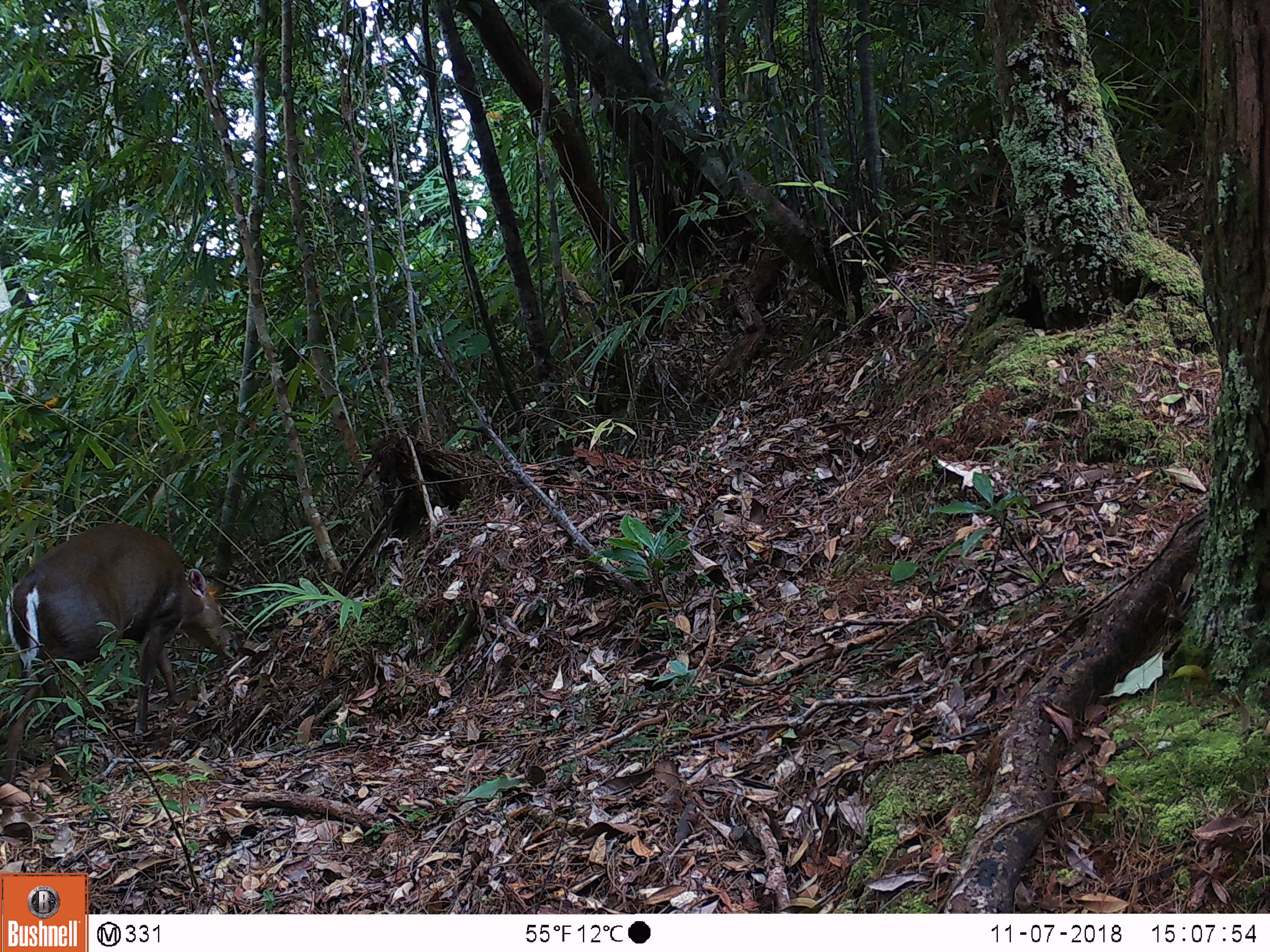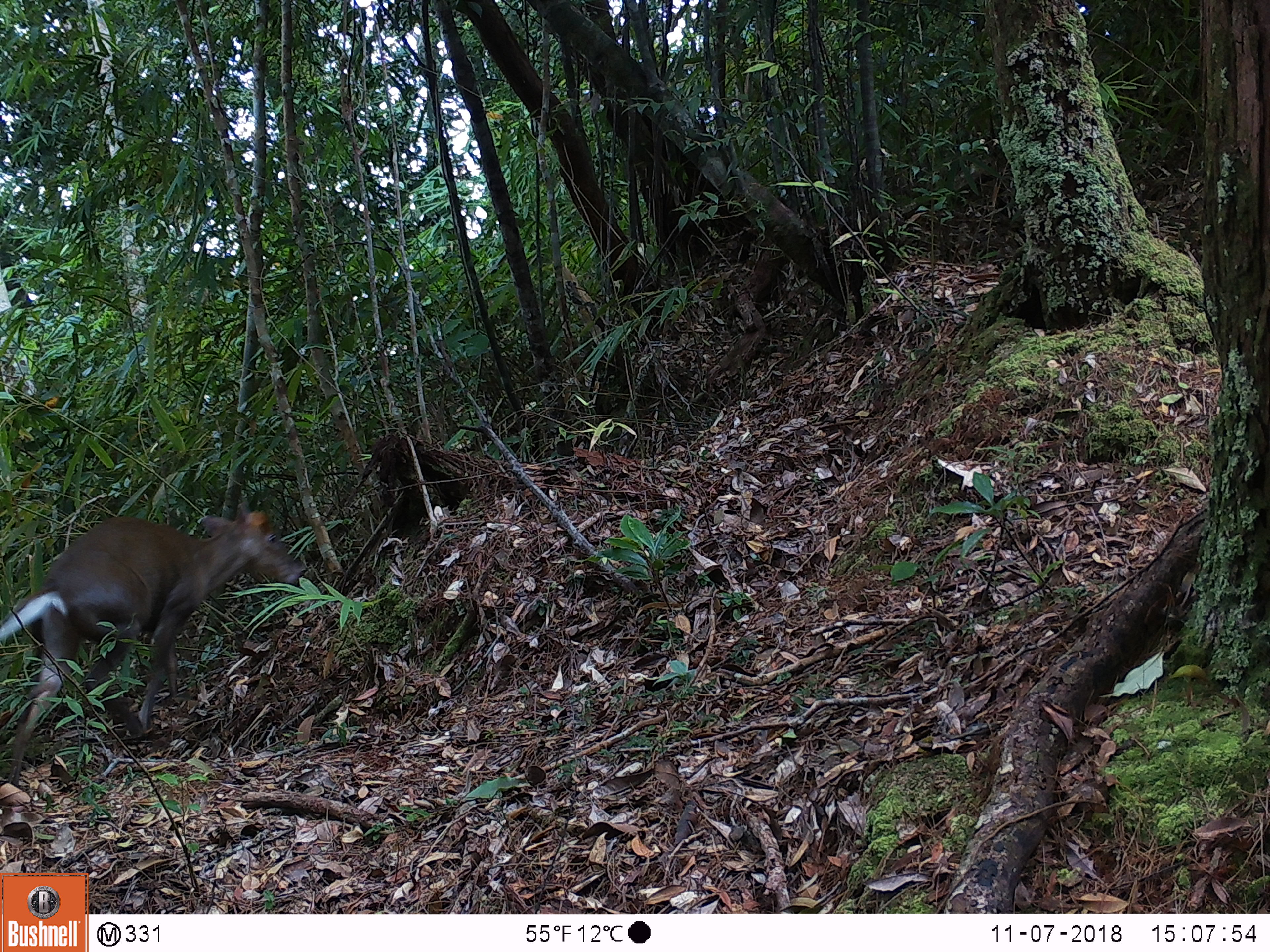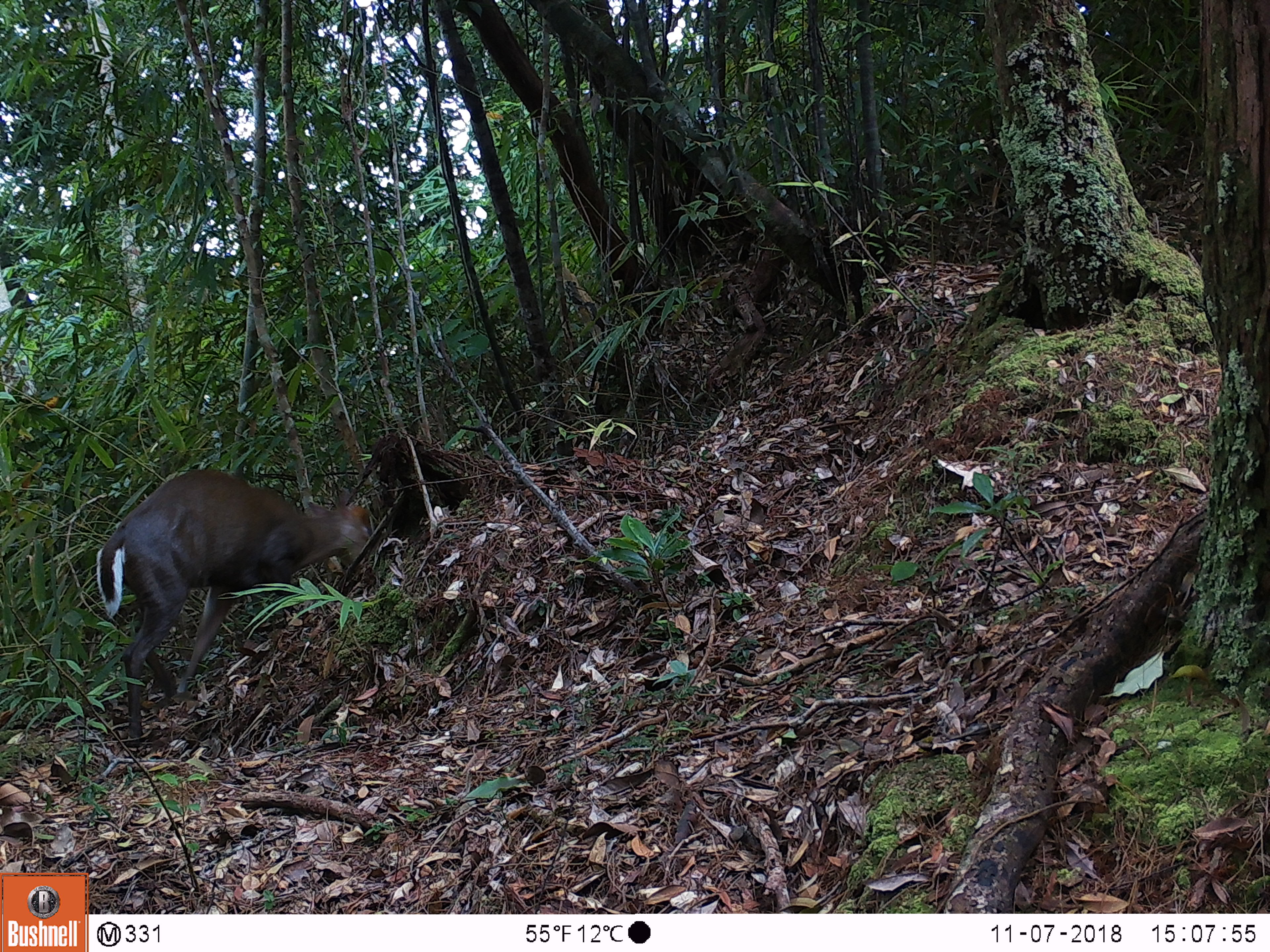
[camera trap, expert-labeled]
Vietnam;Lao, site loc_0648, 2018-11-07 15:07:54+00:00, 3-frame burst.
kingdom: Animalia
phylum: Chordata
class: Mammalia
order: Artiodactyla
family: Cervidae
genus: Muntiacus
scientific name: Muntiacus rooseveltorum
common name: roosevelt's muntjac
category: roosevelts muntjac group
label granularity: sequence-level